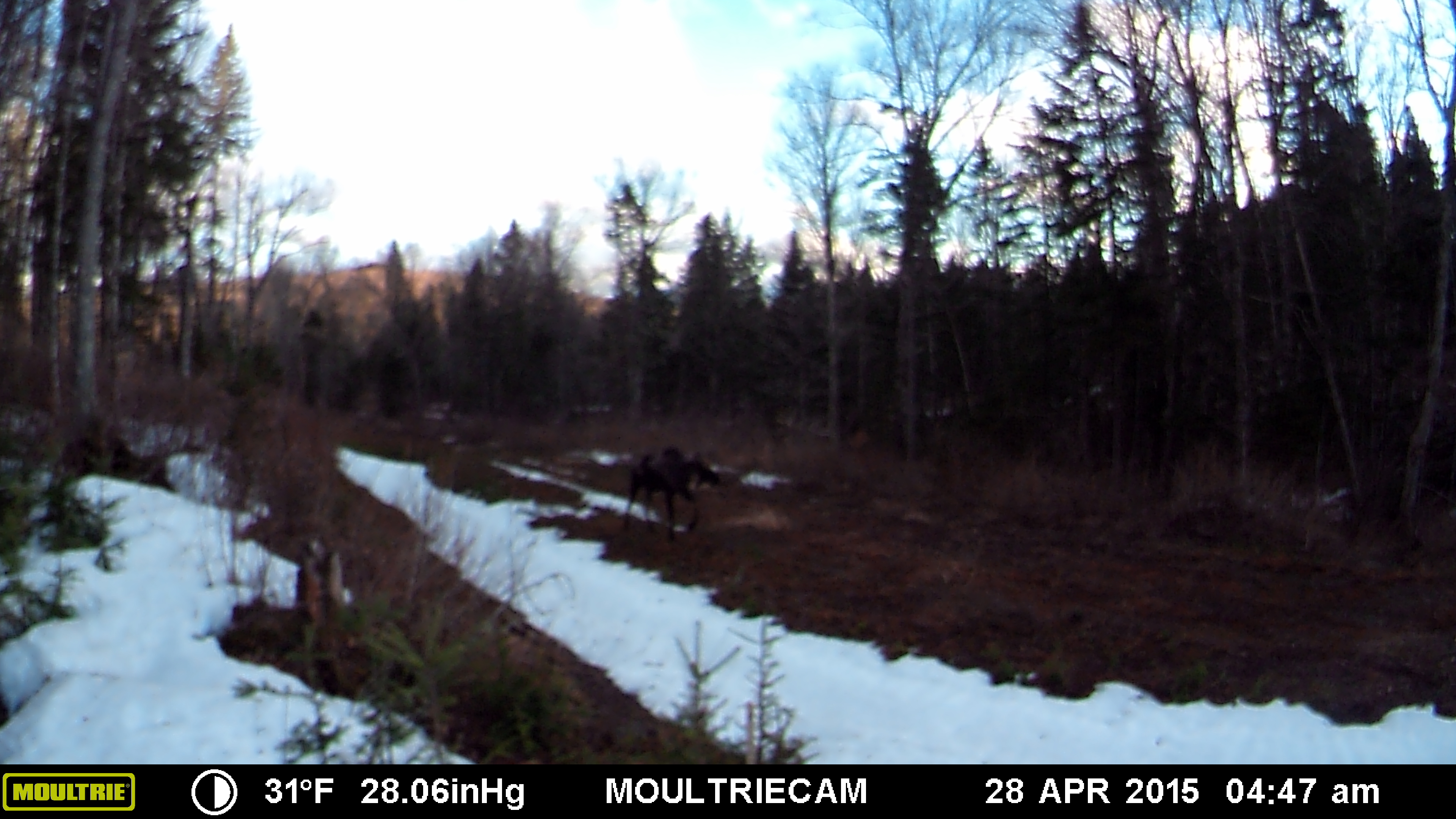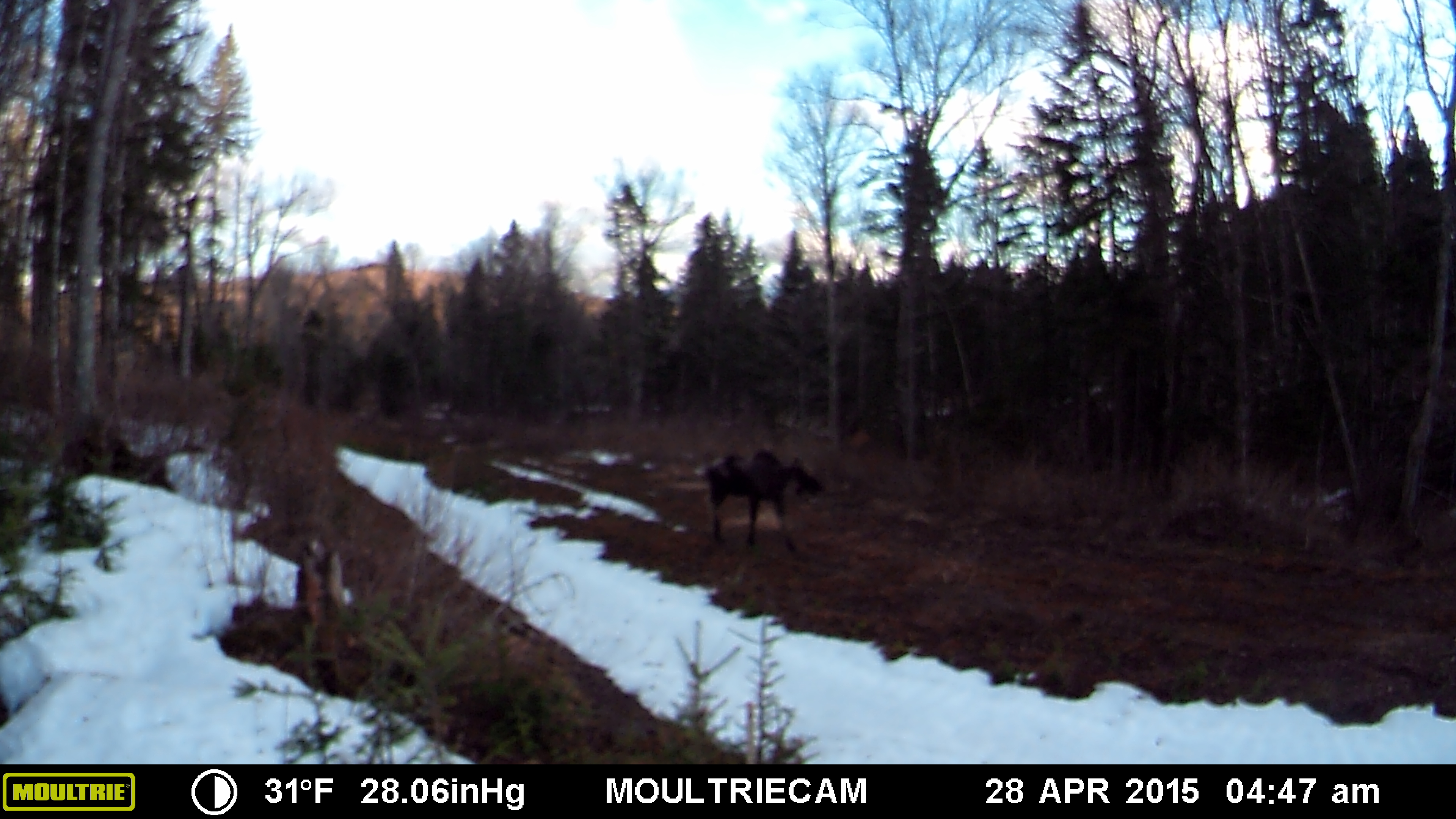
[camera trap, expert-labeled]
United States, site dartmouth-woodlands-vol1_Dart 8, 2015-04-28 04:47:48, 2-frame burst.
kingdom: Animalia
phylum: Chordata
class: Mammalia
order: Artiodactyla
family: Cervidae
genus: Alces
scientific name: Alces alces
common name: moose